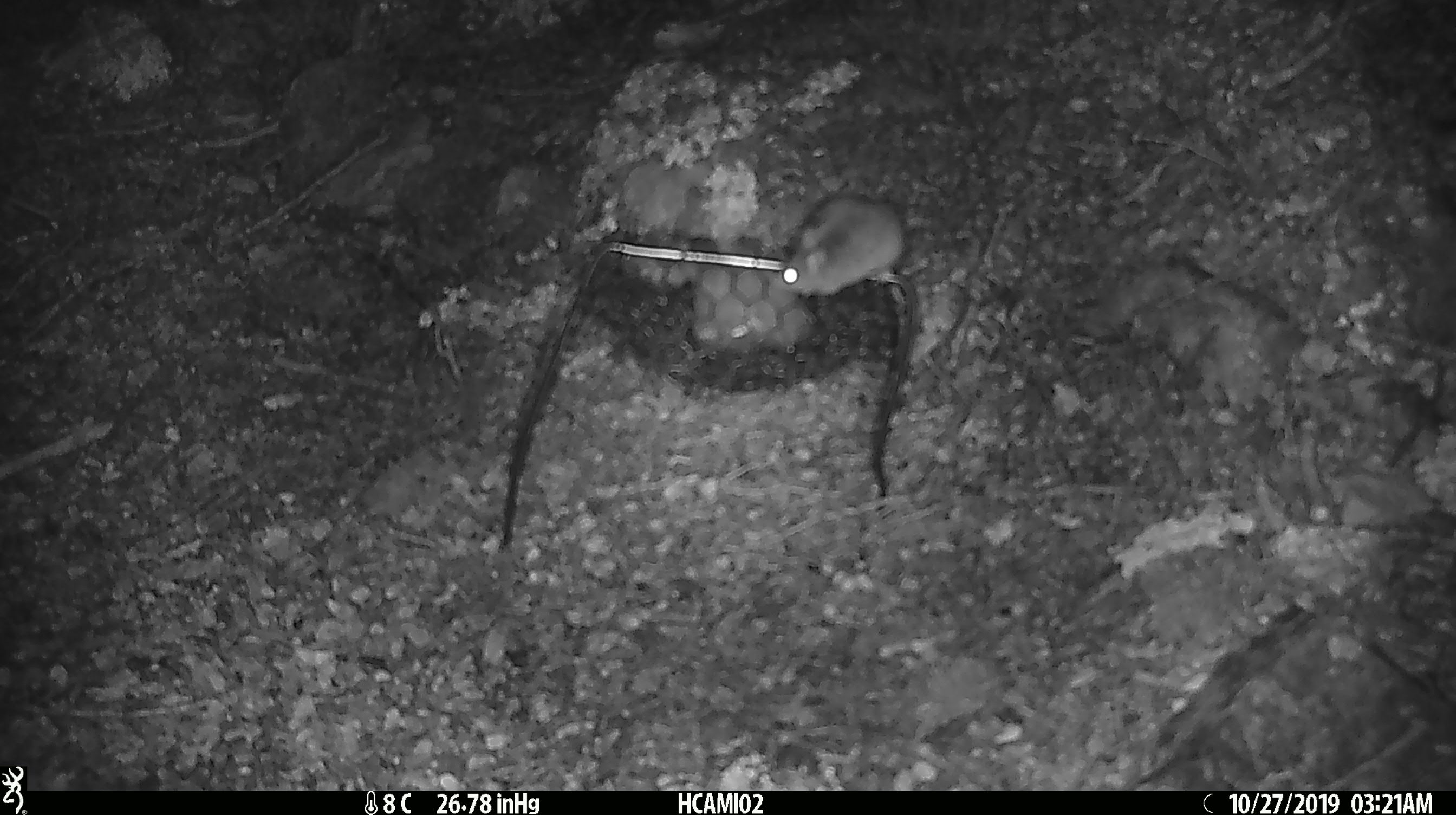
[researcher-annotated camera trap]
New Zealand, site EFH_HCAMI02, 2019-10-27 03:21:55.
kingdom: Animalia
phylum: Chordata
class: Mammalia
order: Rodentia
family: Muridae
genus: Mus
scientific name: Mus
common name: mouse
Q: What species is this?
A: Mouse (Mus).